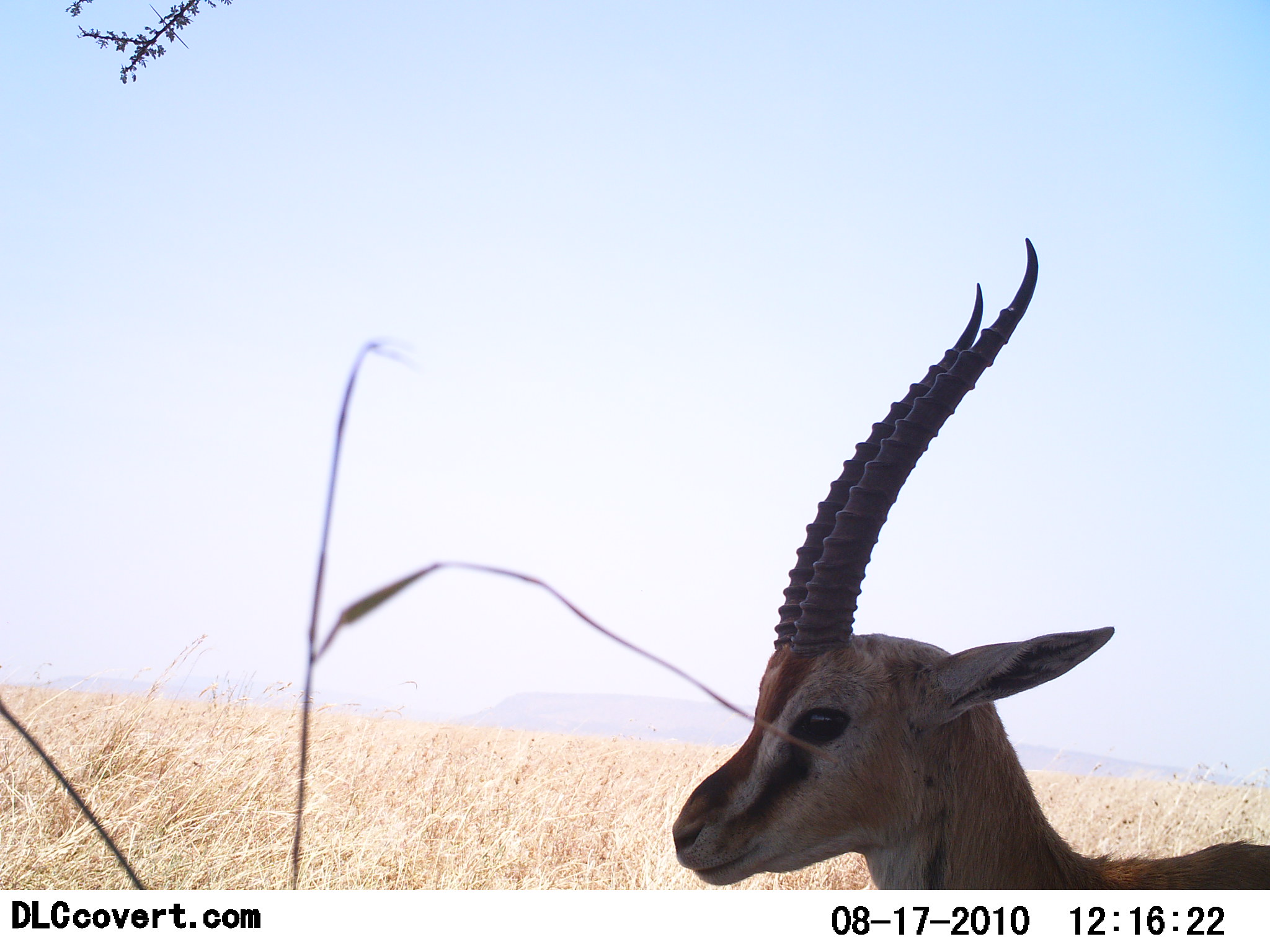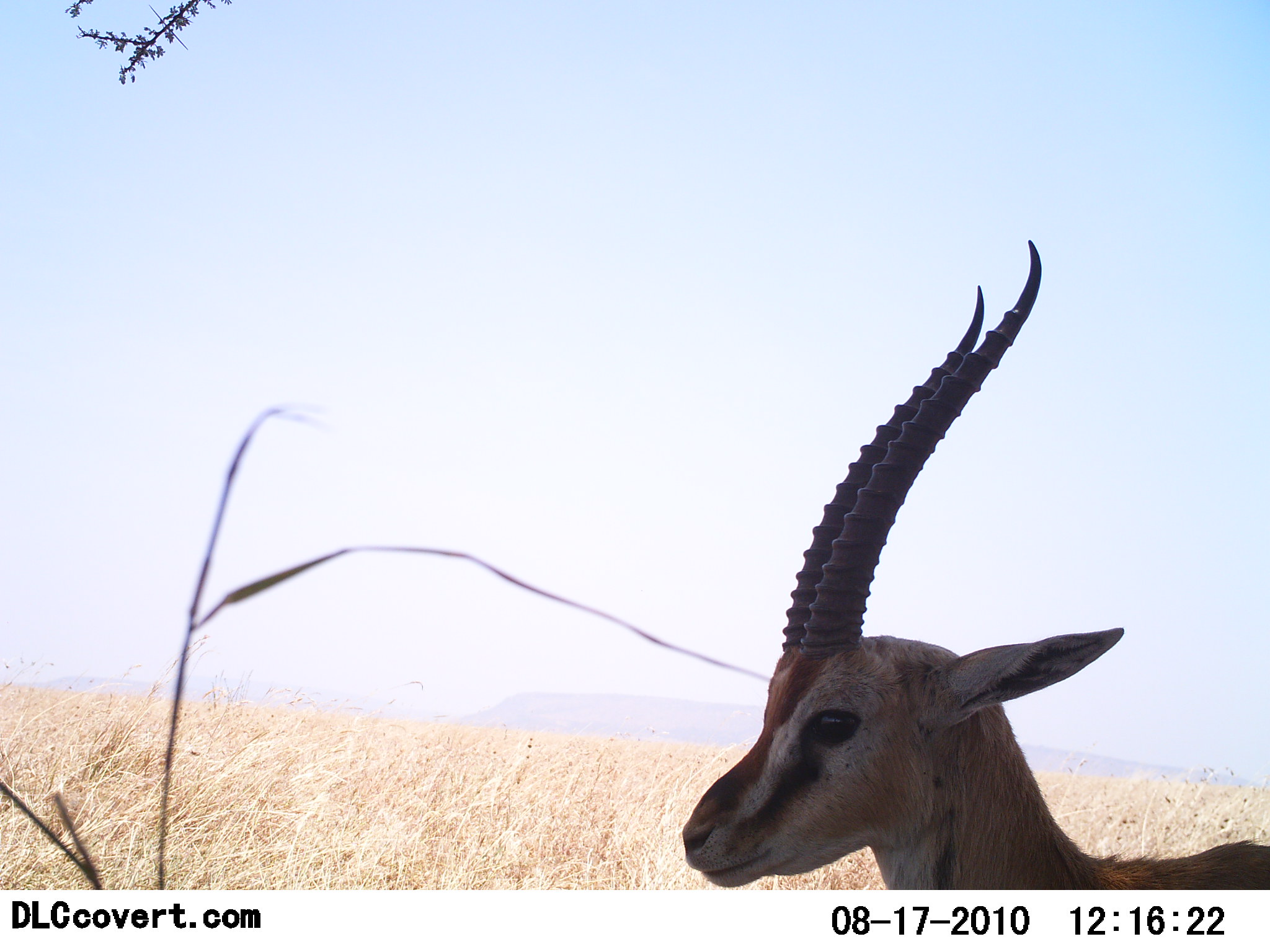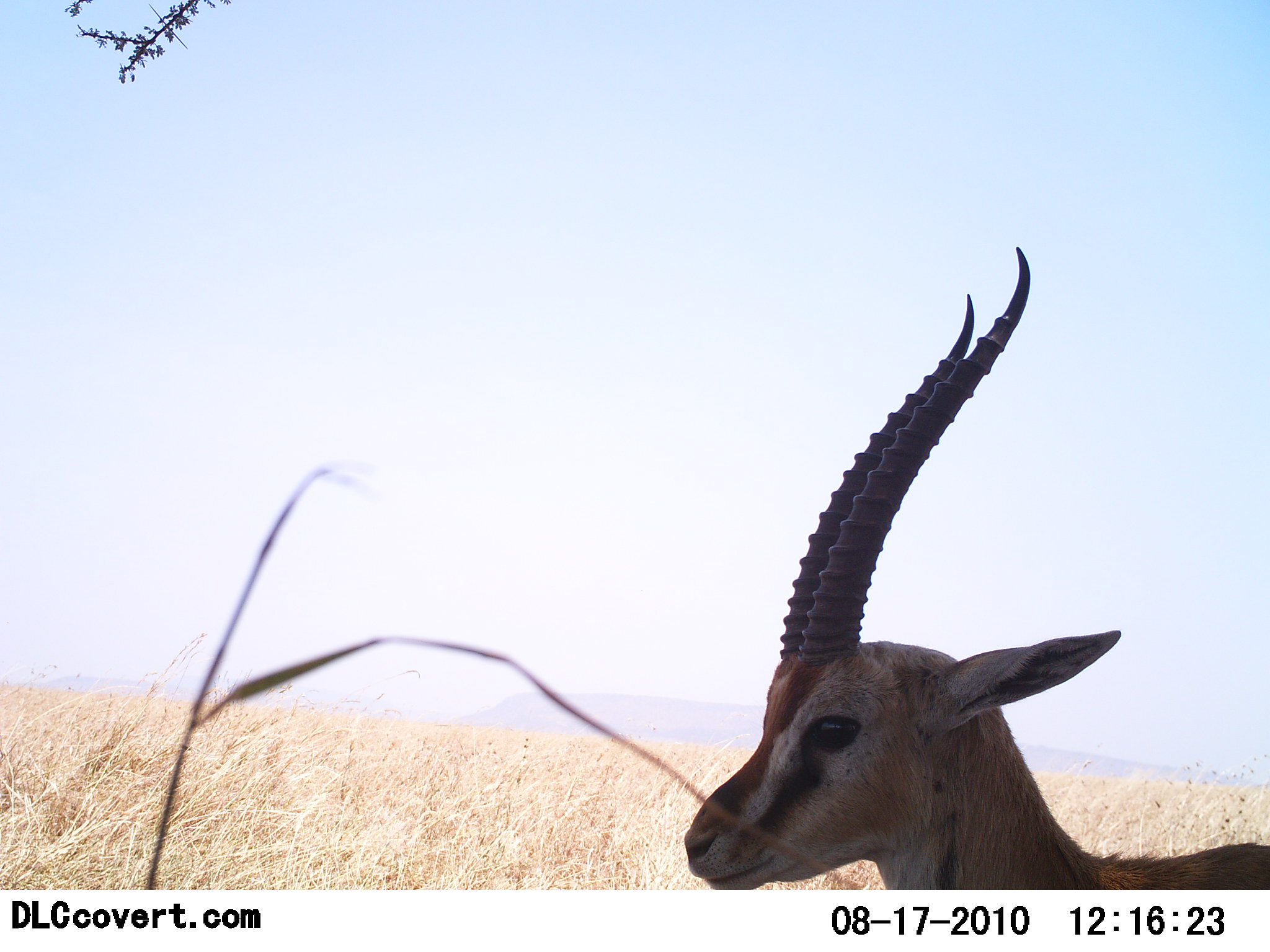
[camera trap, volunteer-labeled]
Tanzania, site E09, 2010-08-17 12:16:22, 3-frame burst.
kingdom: Animalia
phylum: Chordata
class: Mammalia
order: Artiodactyla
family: Bovidae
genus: Eudorcas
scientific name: Eudorcas thomsonii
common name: thomson's gazelle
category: gazellethomsons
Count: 1.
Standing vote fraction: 81%.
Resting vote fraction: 12%.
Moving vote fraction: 6%.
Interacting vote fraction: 0%.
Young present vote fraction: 0%.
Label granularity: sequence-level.